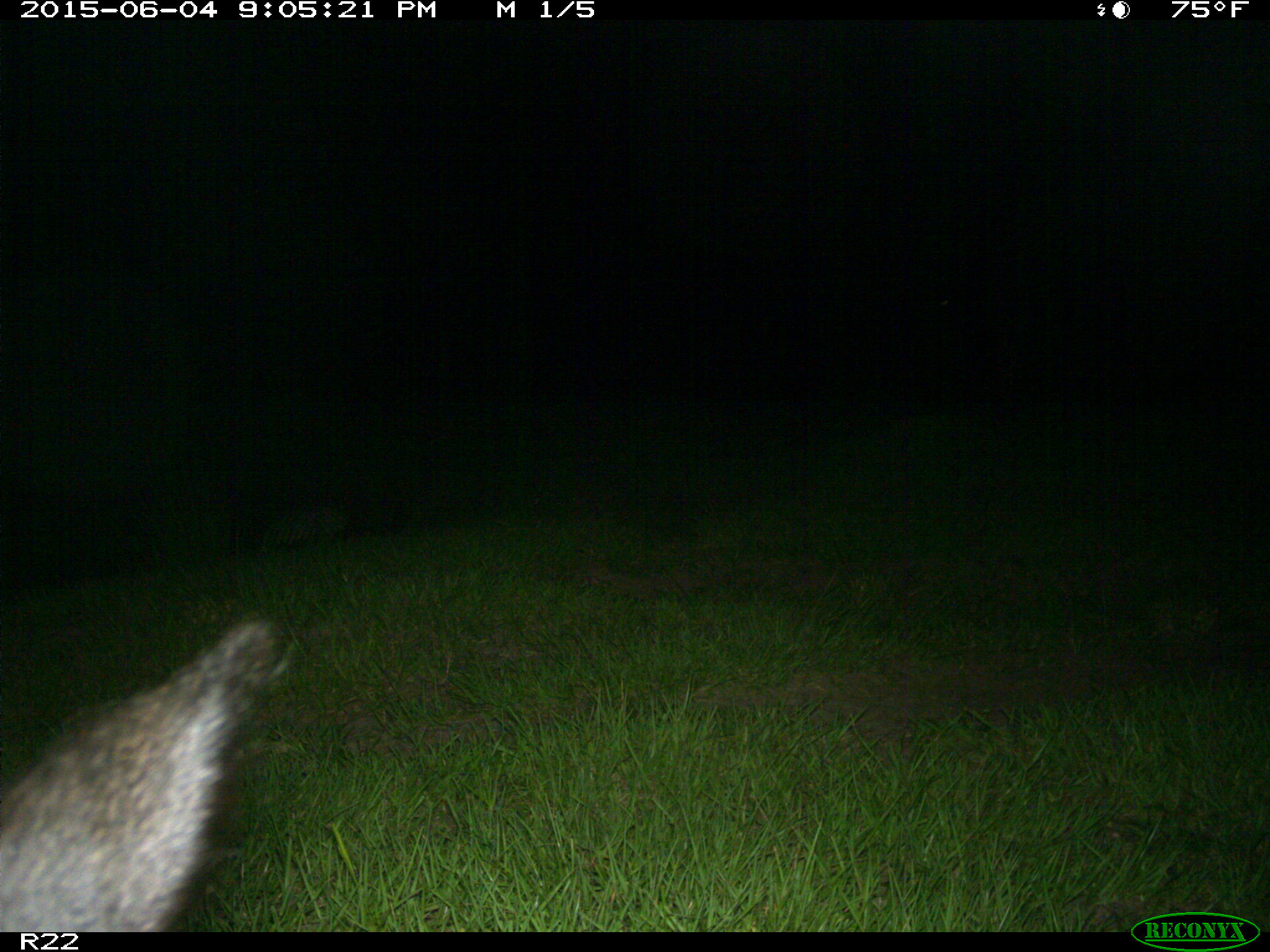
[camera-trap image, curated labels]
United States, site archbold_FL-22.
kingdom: Animalia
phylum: Chordata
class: Mammalia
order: Artiodactyla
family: Bovidae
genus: Bos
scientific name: Bos taurus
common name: domestic cow